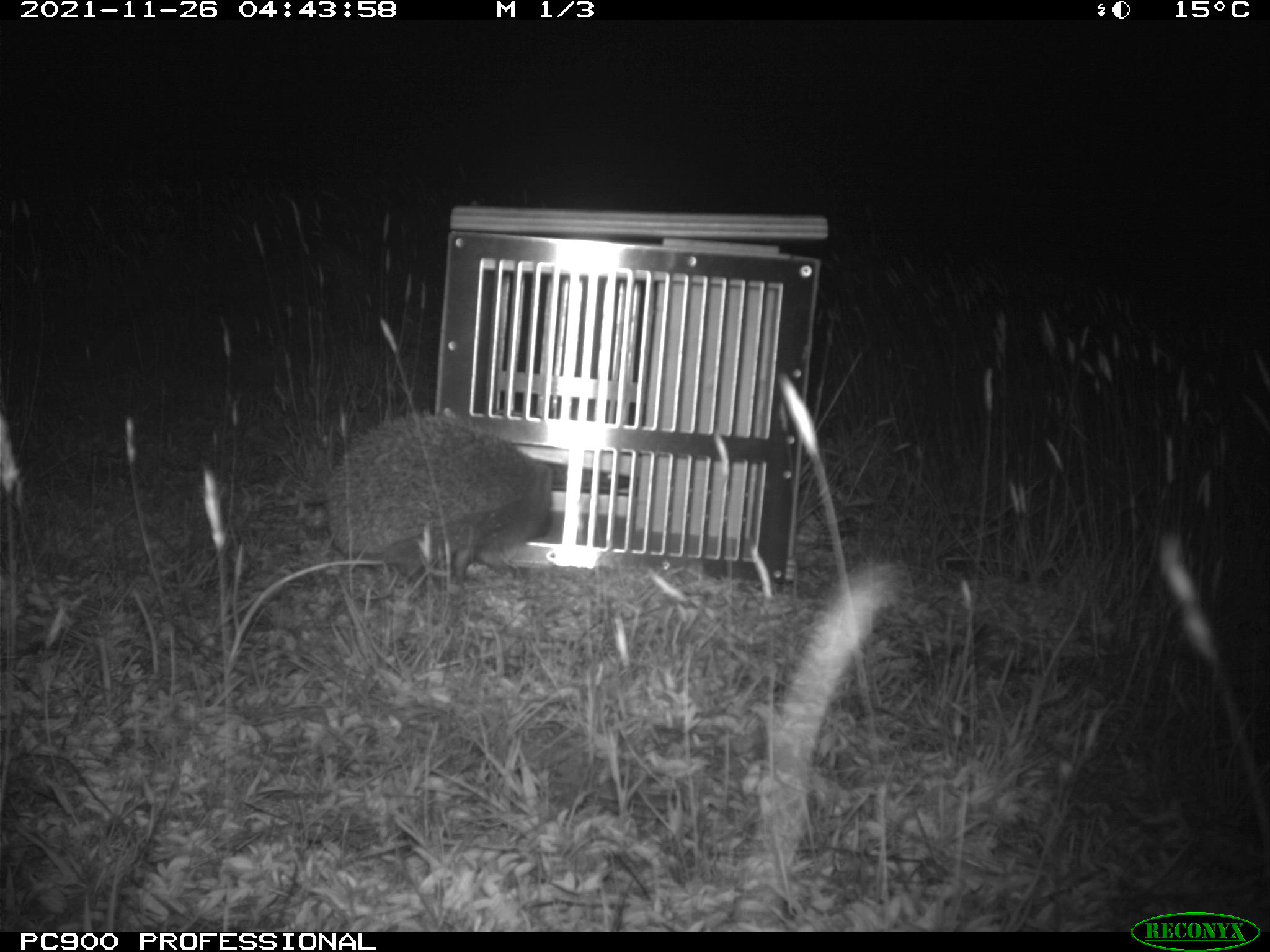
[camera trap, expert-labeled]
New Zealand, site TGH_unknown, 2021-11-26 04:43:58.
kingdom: Animalia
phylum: Chordata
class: Mammalia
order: Eulipotyphla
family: Erinaceidae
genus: Erinaceus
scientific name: Erinaceus europaeus europaeus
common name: european hedgehog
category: hedgehog